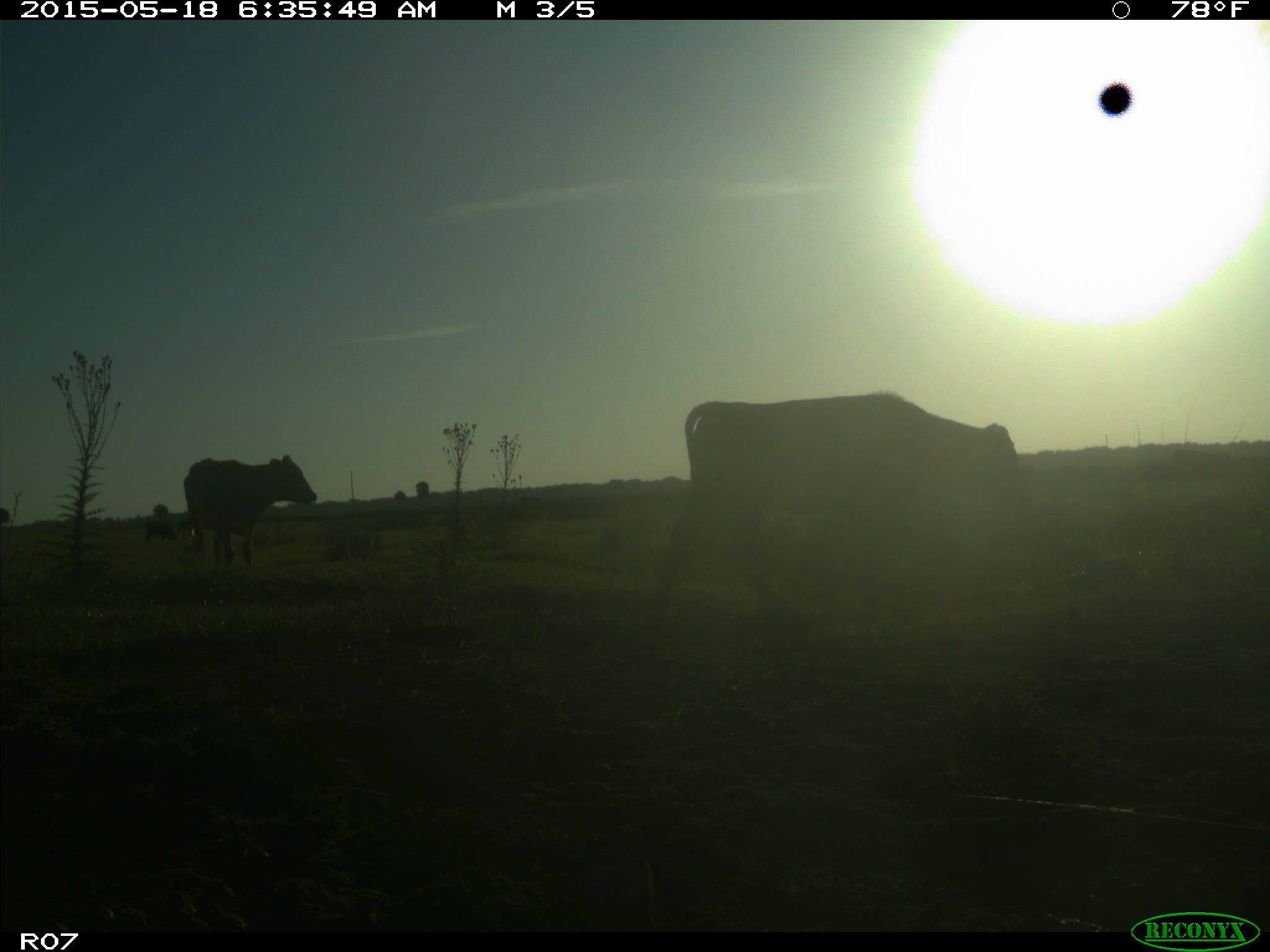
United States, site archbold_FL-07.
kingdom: Animalia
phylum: Chordata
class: Mammalia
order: Artiodactyla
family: Bovidae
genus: Bos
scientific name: Bos taurus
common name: domestic cow